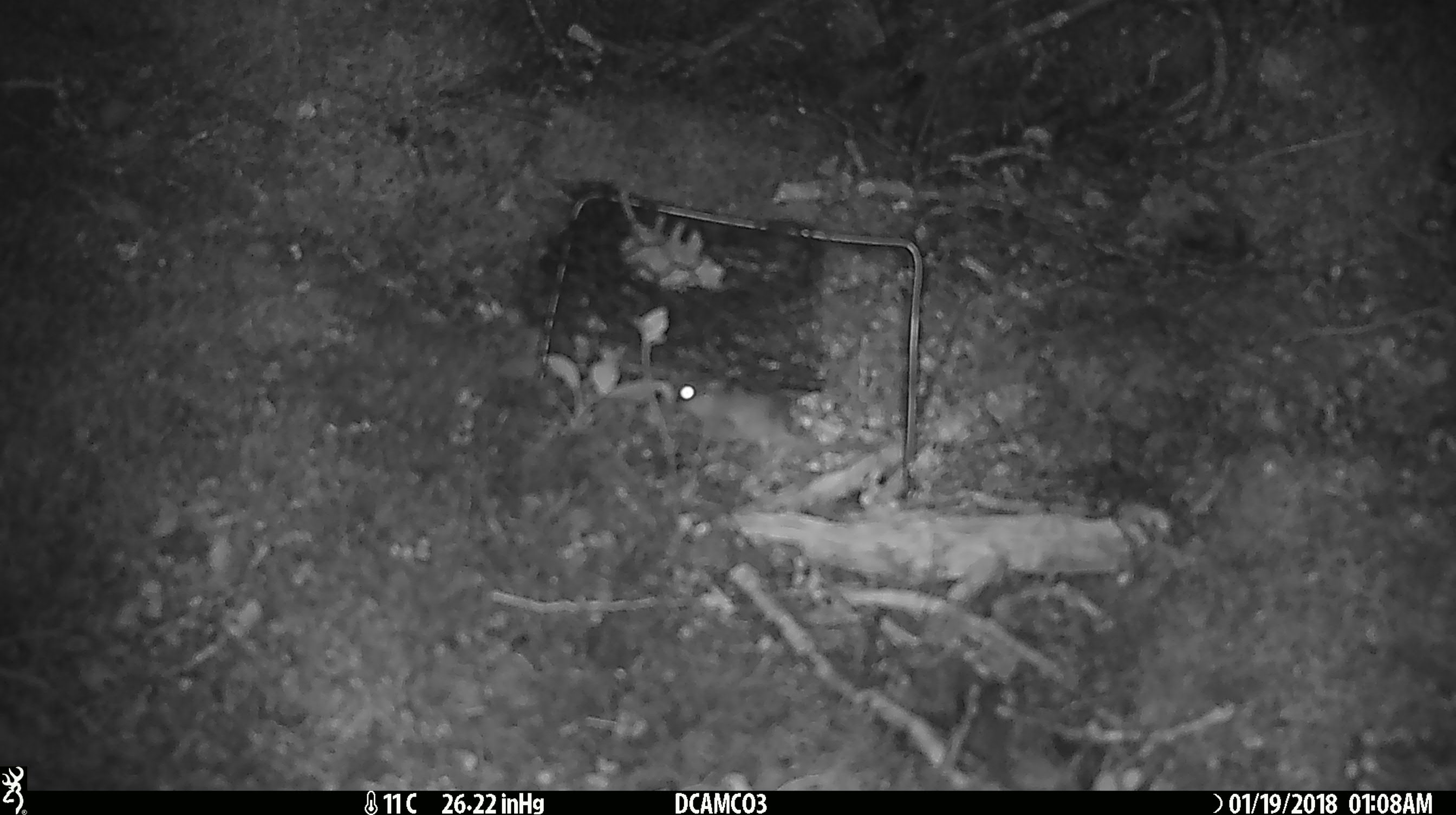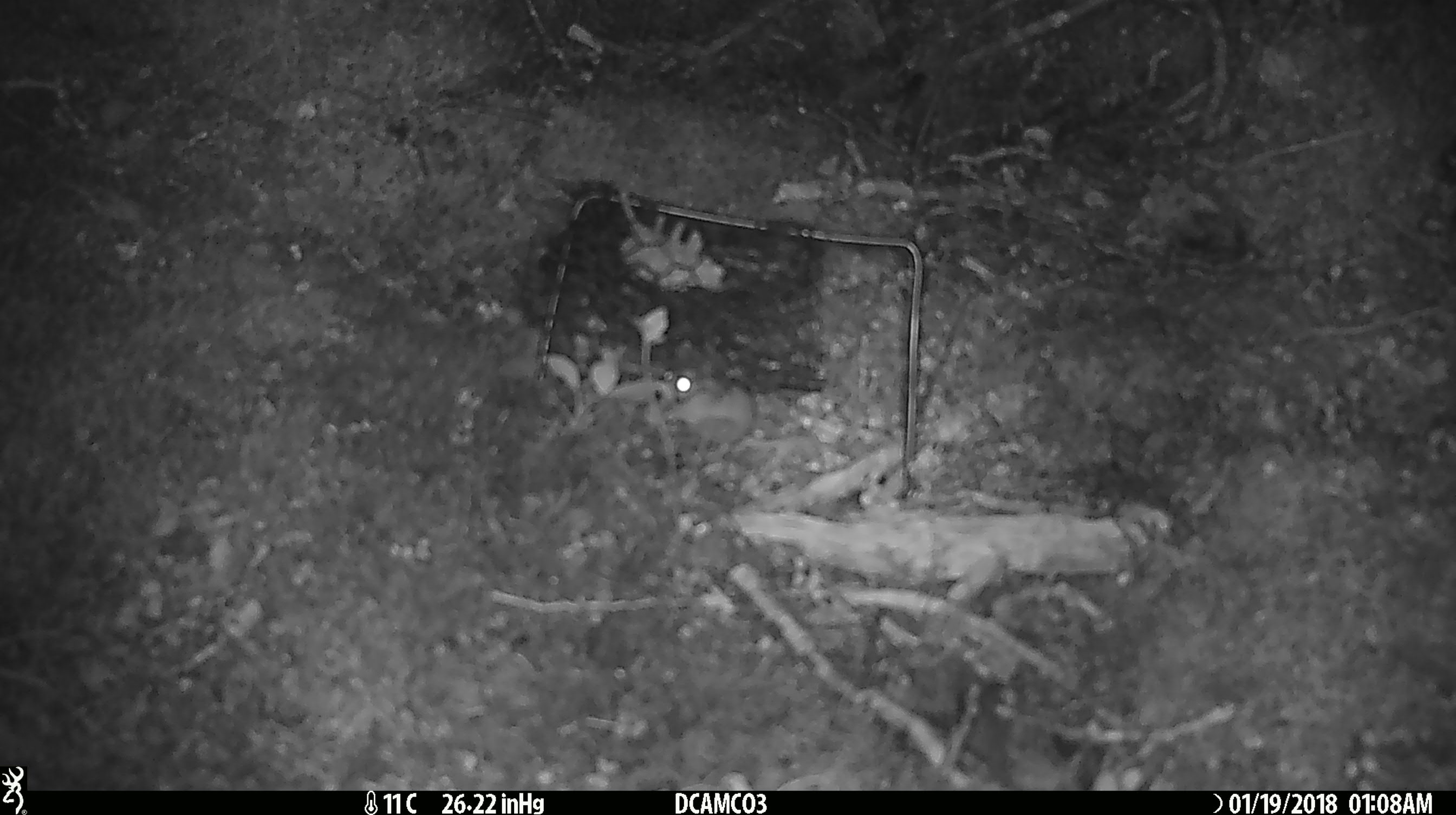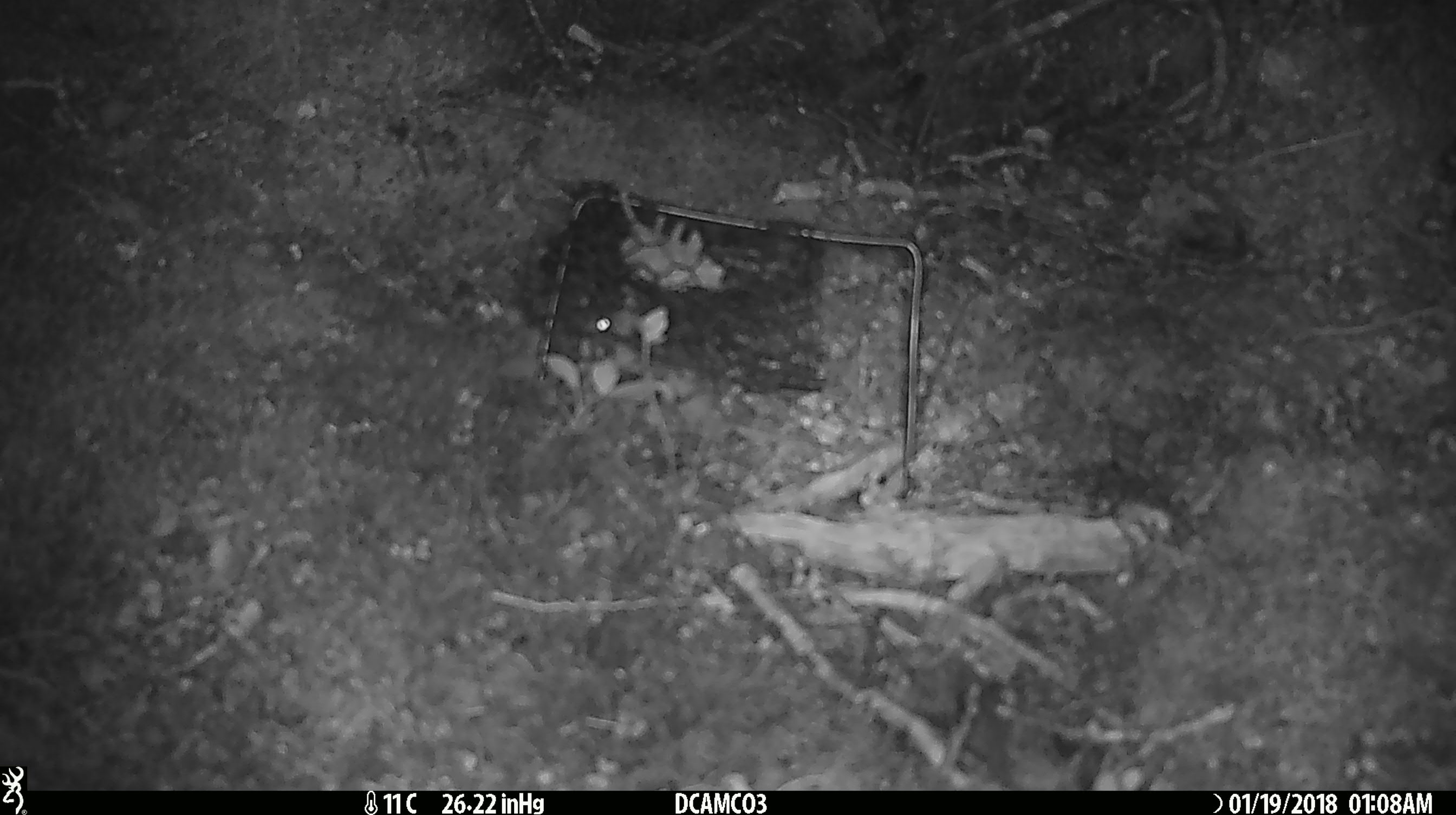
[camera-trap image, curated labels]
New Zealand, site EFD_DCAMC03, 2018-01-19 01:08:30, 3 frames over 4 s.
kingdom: Animalia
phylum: Chordata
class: Mammalia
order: Rodentia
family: Muridae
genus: Mus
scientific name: Mus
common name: mouse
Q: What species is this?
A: Mouse (Mus).